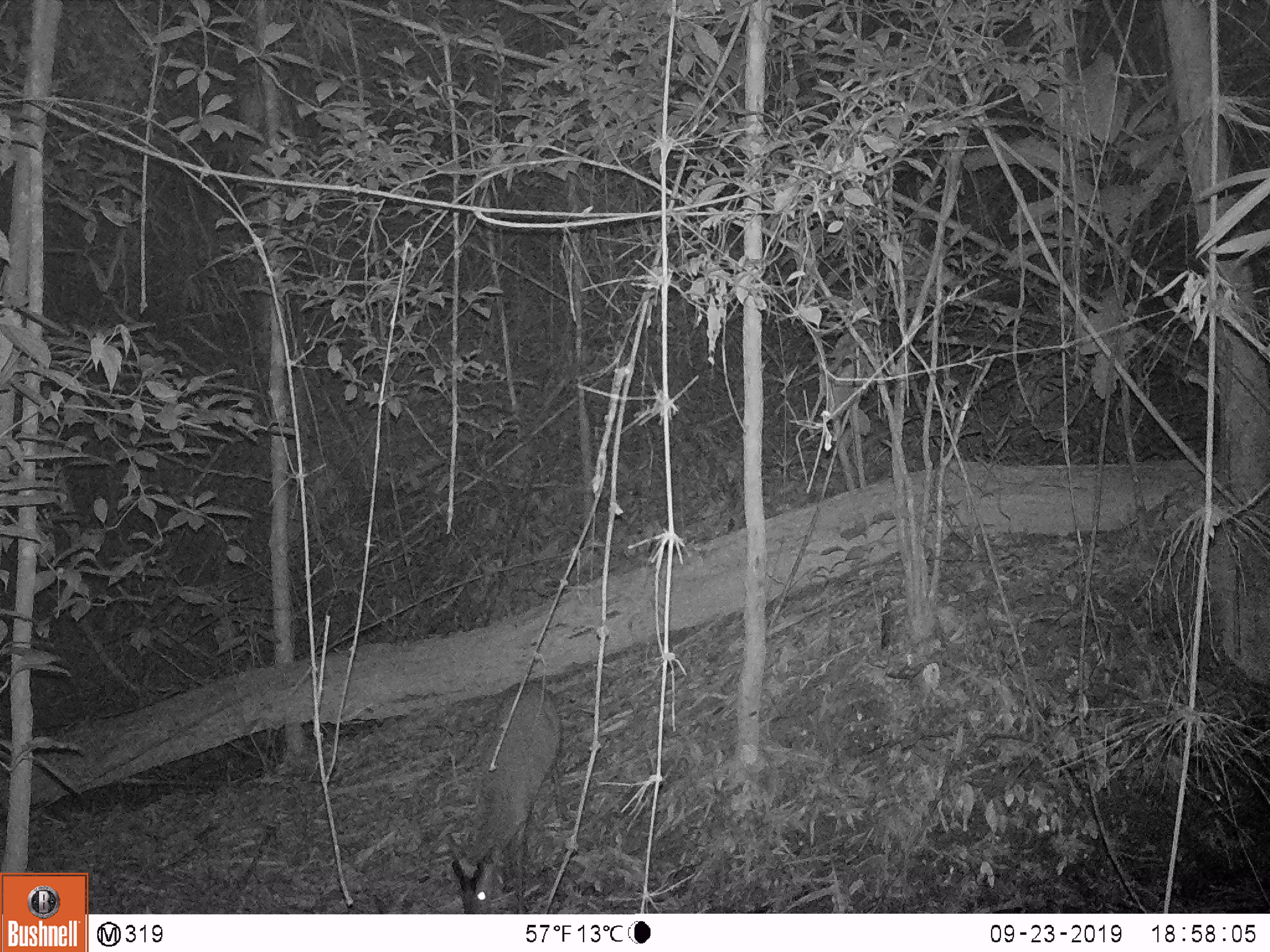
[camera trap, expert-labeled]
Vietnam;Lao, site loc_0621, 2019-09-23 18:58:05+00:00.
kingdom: Animalia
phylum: Chordata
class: Mammalia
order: Artiodactyla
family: Cervidae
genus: Muntiacus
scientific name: Muntiacus muntjak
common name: red muntjac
Red muntjac (Muntiacus muntjak). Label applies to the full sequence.